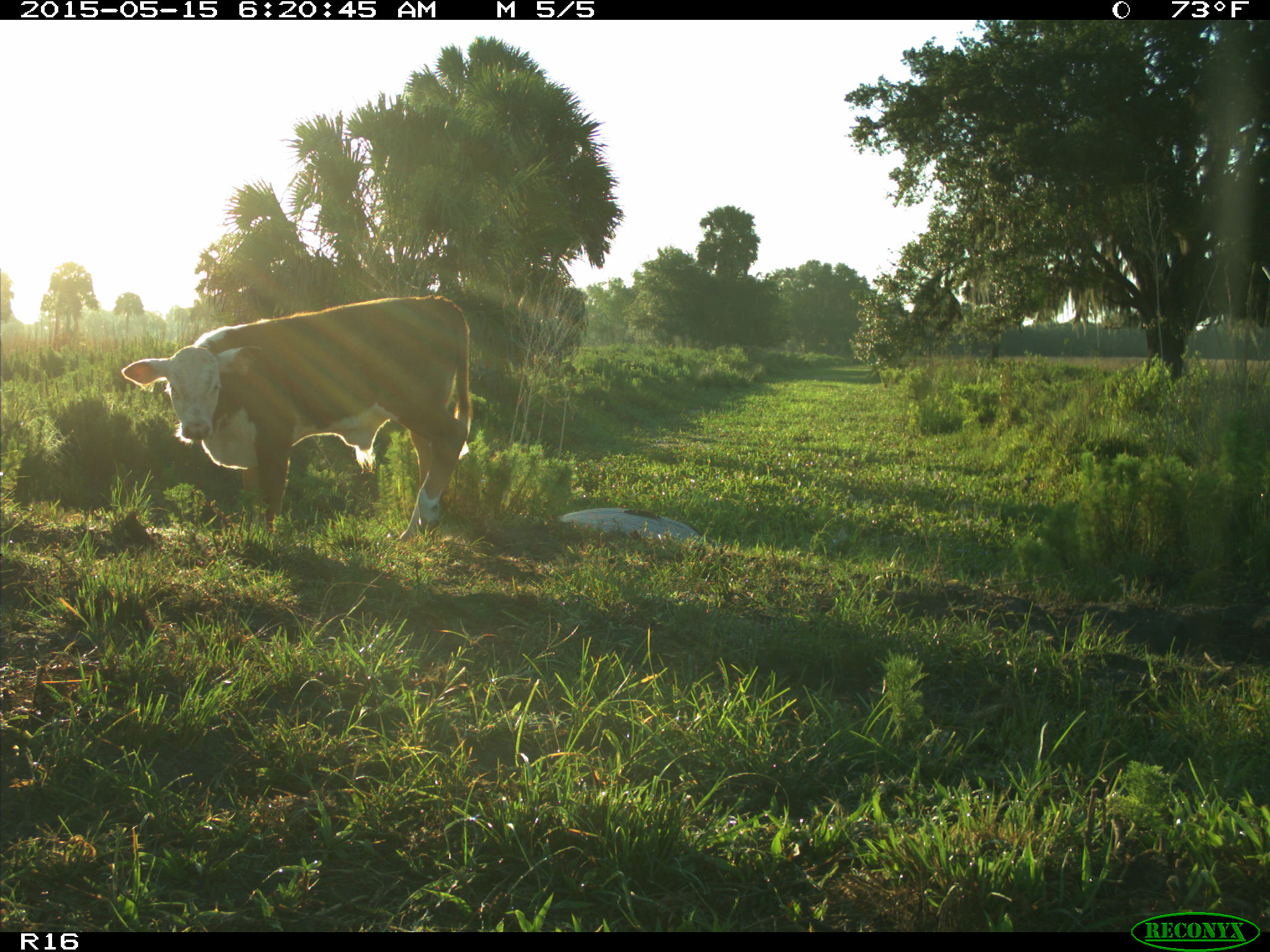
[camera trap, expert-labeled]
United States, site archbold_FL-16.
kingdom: Animalia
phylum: Chordata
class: Mammalia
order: Artiodactyla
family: Bovidae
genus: Bos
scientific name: Bos taurus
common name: domestic cow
Bos taurus (domestic cow).